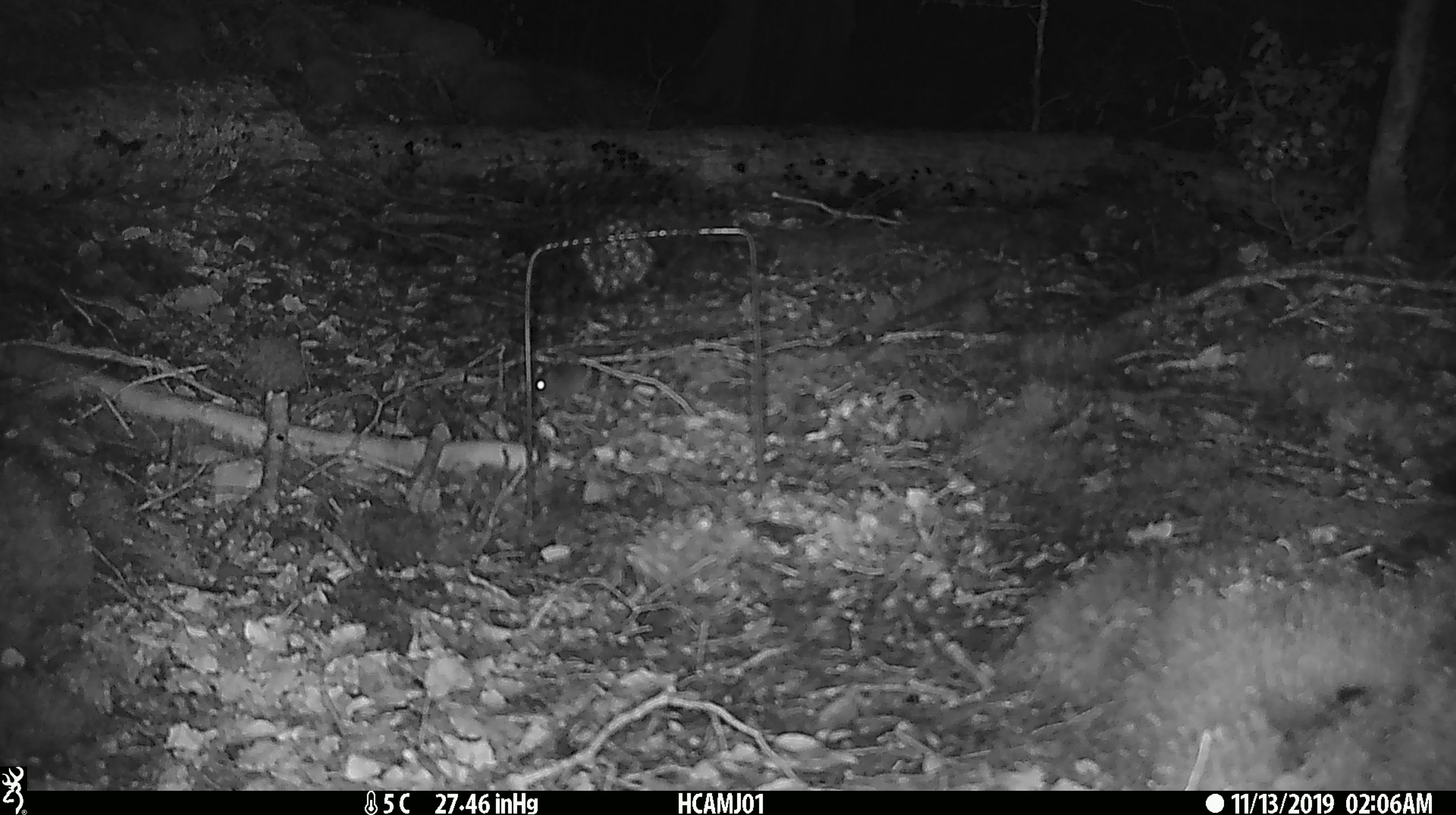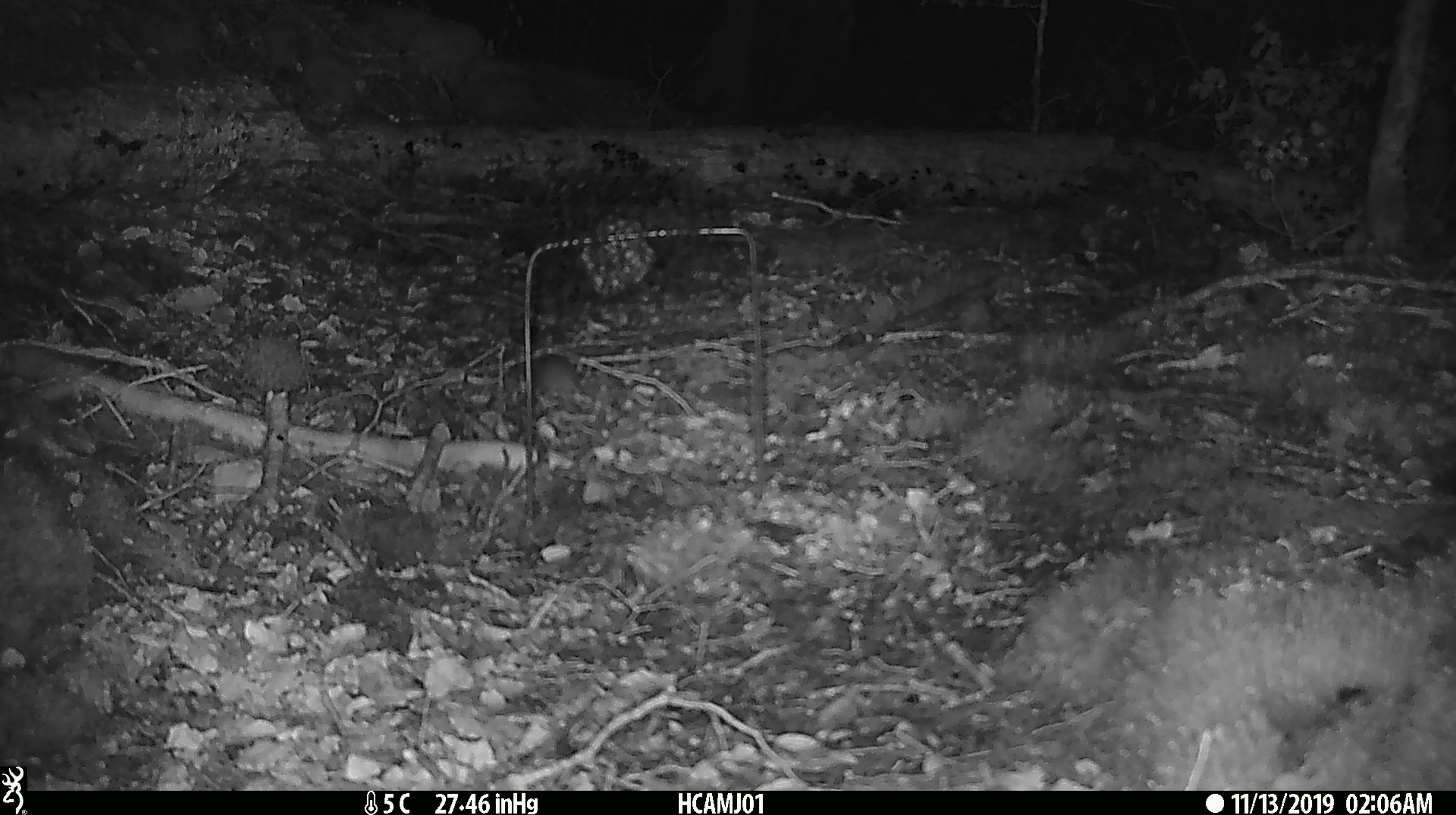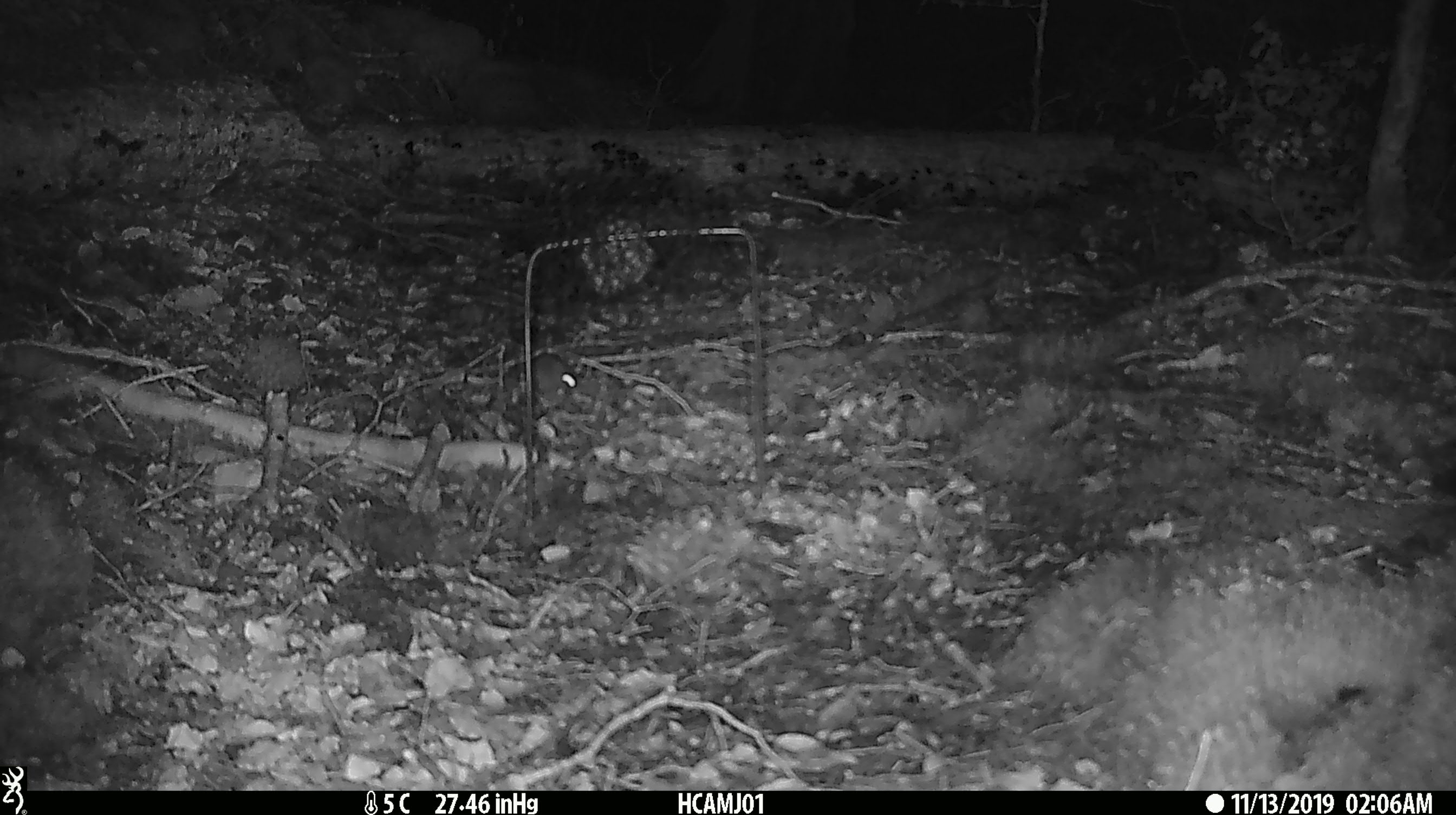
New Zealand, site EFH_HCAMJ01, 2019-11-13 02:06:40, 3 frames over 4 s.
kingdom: Animalia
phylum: Chordata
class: Mammalia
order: Rodentia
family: Muridae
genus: Mus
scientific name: Mus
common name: mouse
Mouse (Mus).